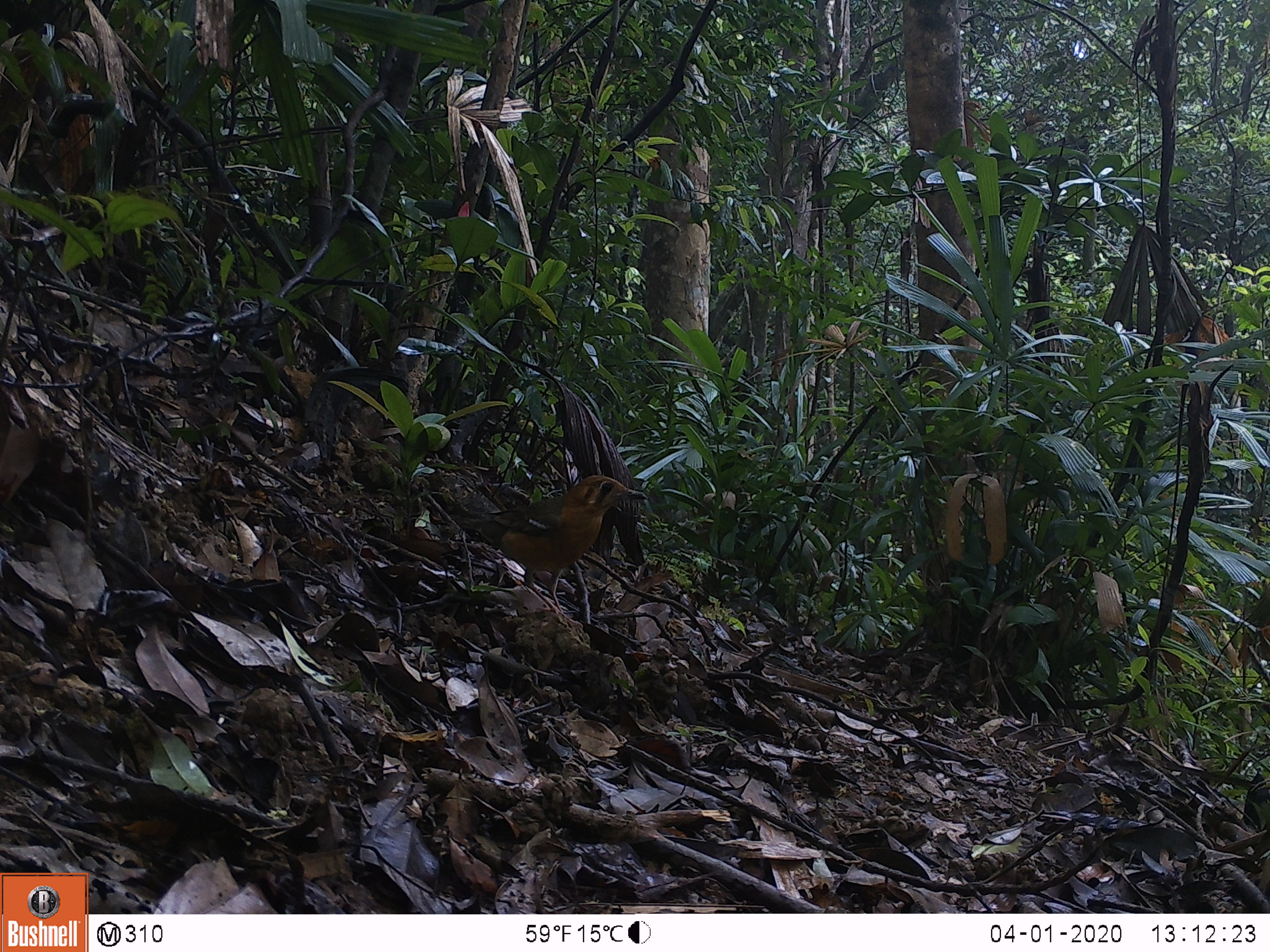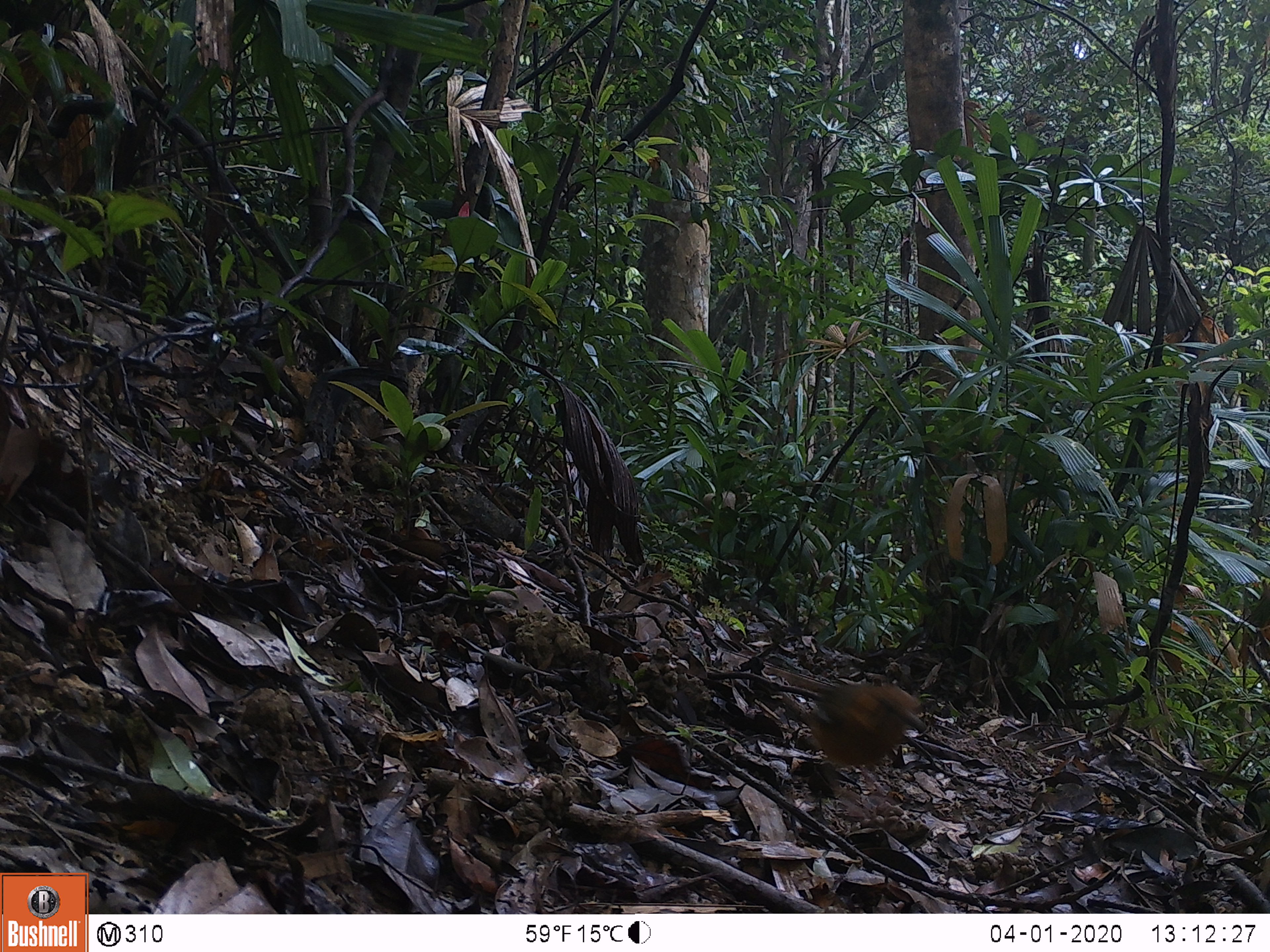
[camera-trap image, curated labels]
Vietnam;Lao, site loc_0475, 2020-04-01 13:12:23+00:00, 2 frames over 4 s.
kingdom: Animalia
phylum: Chordata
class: Aves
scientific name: Aves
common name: bird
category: unidentified bird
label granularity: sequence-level